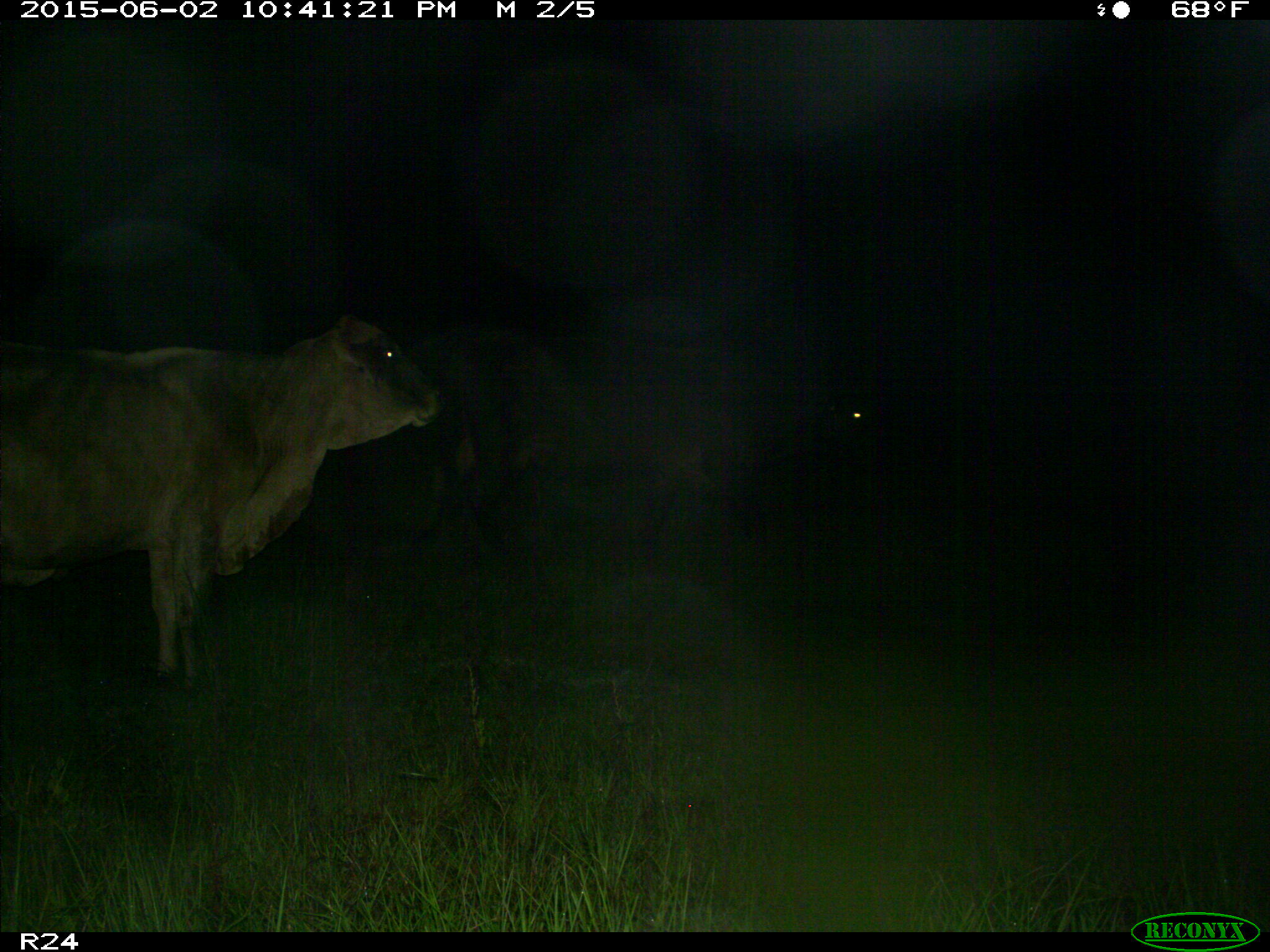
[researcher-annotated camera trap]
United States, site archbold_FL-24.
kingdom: Animalia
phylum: Chordata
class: Mammalia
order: Artiodactyla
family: Bovidae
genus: Bos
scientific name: Bos taurus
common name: domestic cow